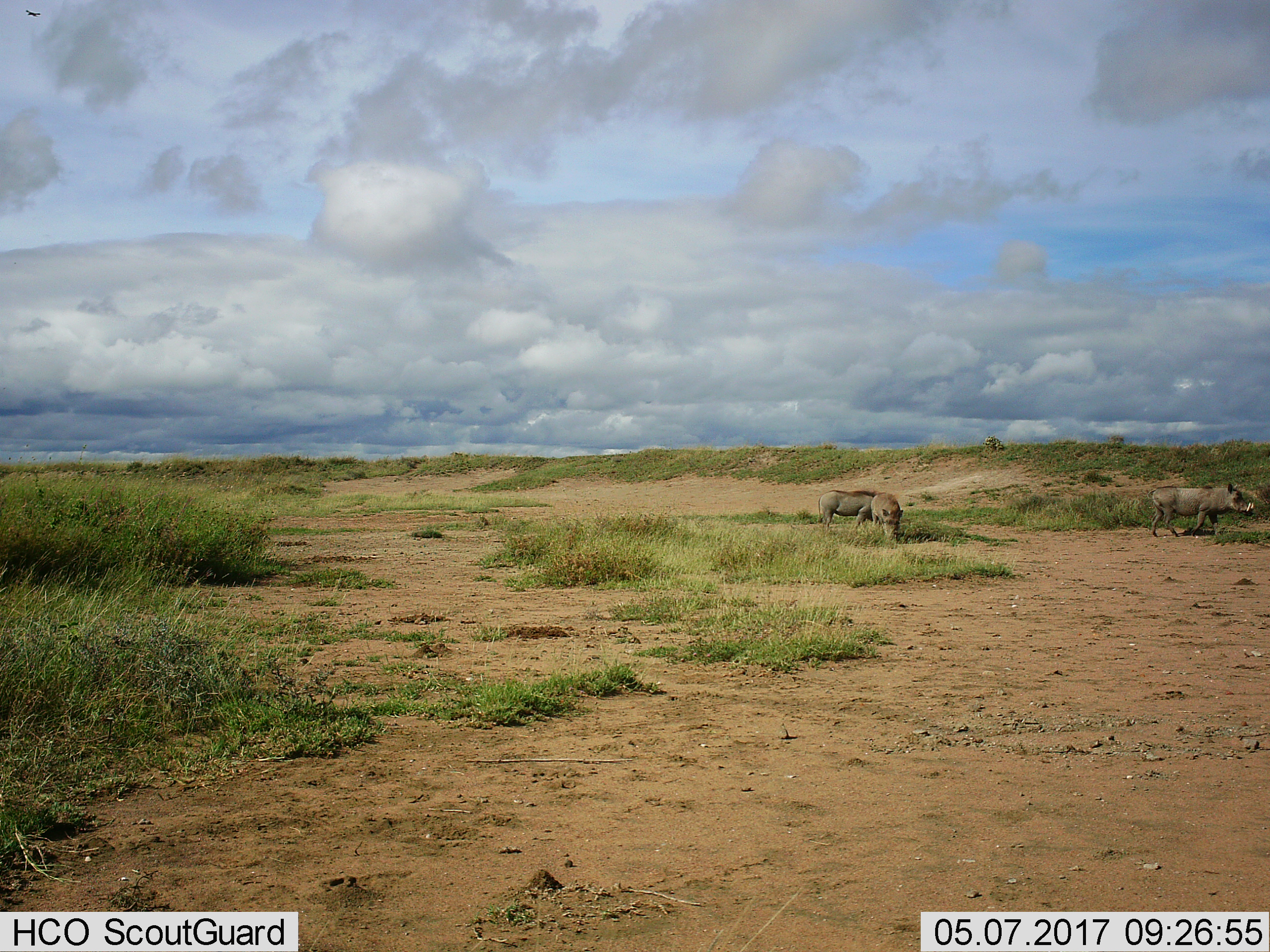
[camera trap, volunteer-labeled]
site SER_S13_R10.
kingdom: Animalia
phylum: Chordata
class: Mammalia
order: Artiodactyla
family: Suidae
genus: Phacochoerus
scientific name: Phacochoerus africanus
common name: warthog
Warthog (Phacochoerus africanus), count 3. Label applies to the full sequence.